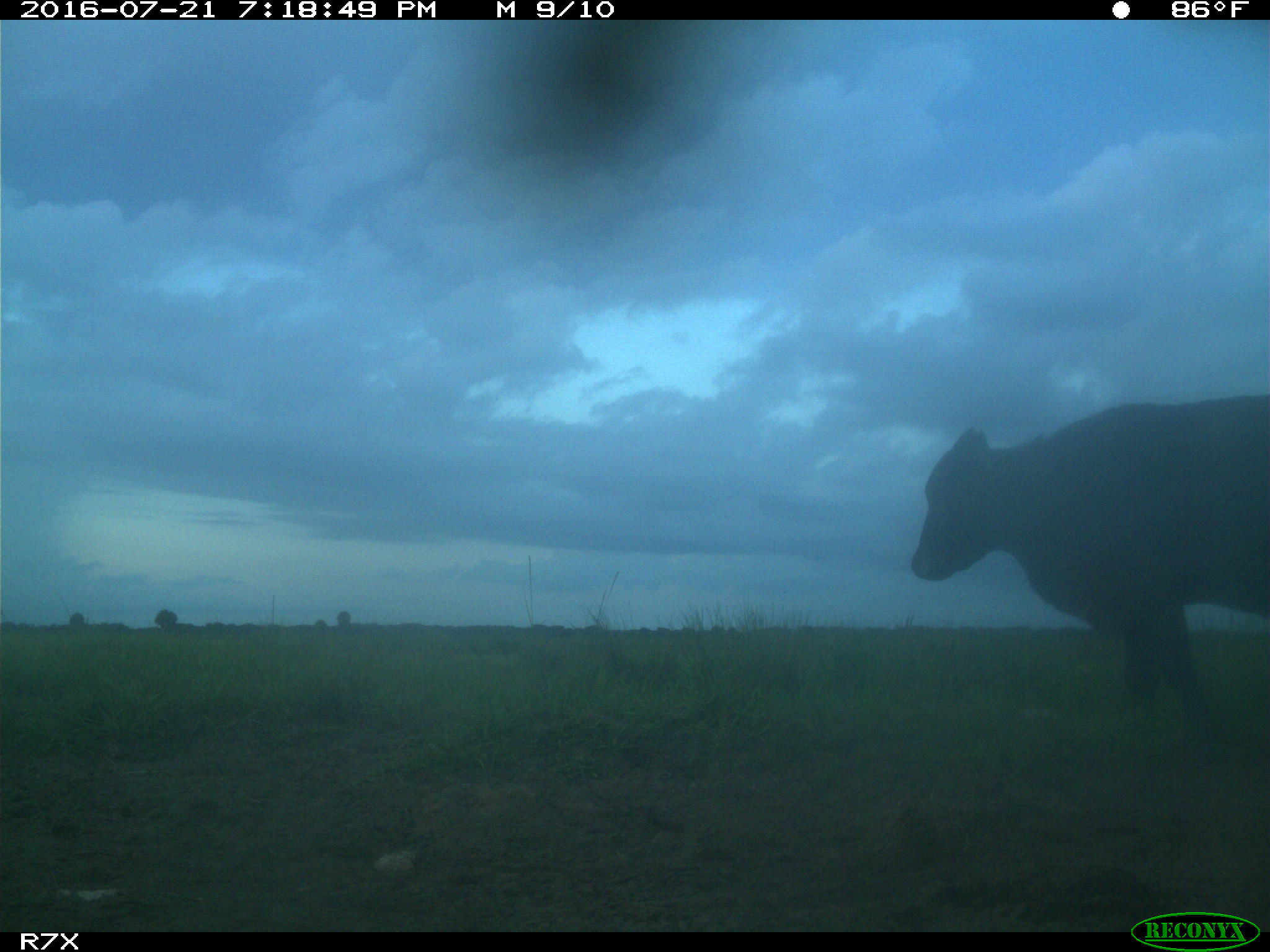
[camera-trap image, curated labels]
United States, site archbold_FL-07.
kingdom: Animalia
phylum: Chordata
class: Mammalia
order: Artiodactyla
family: Bovidae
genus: Bos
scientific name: Bos taurus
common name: domestic cow